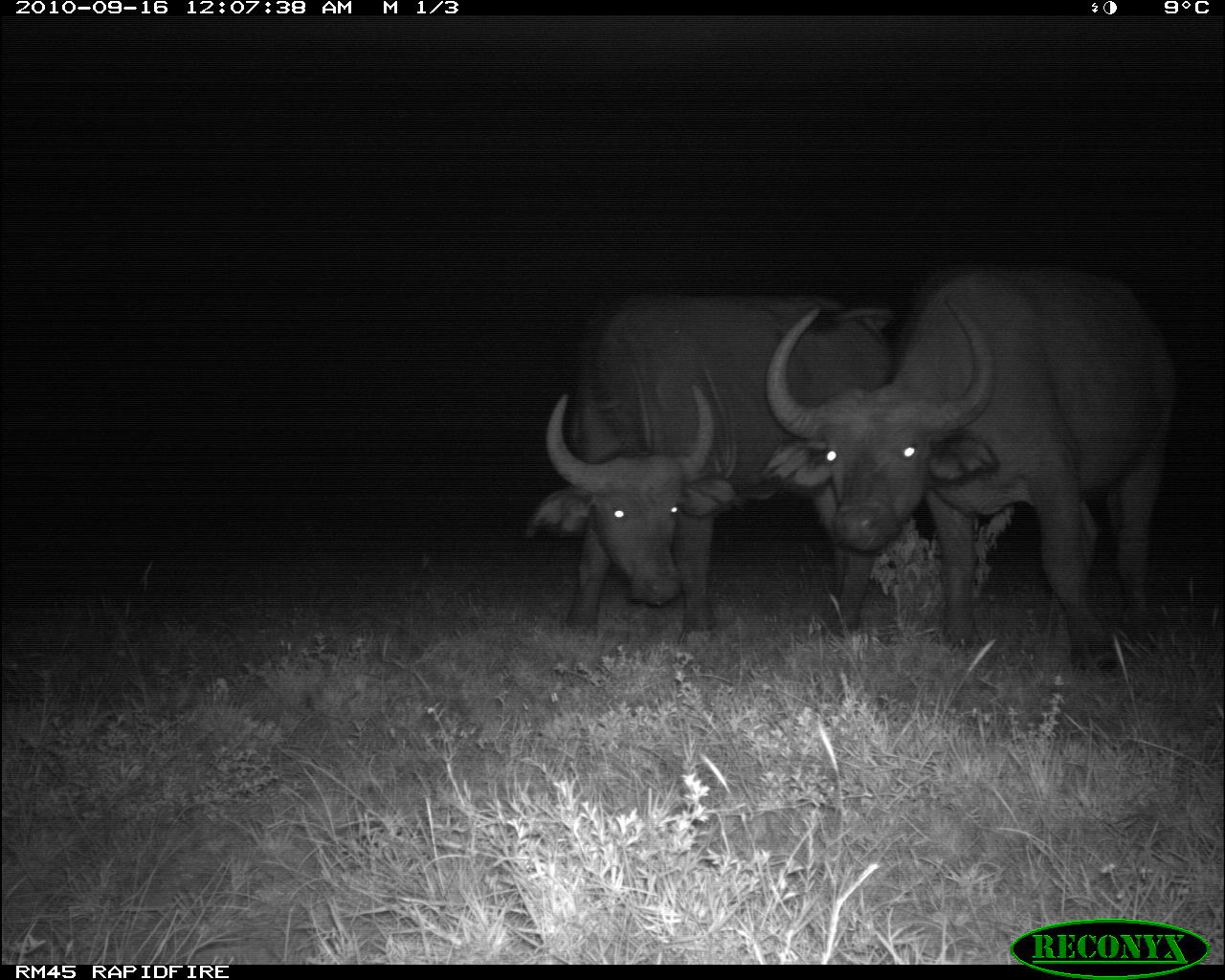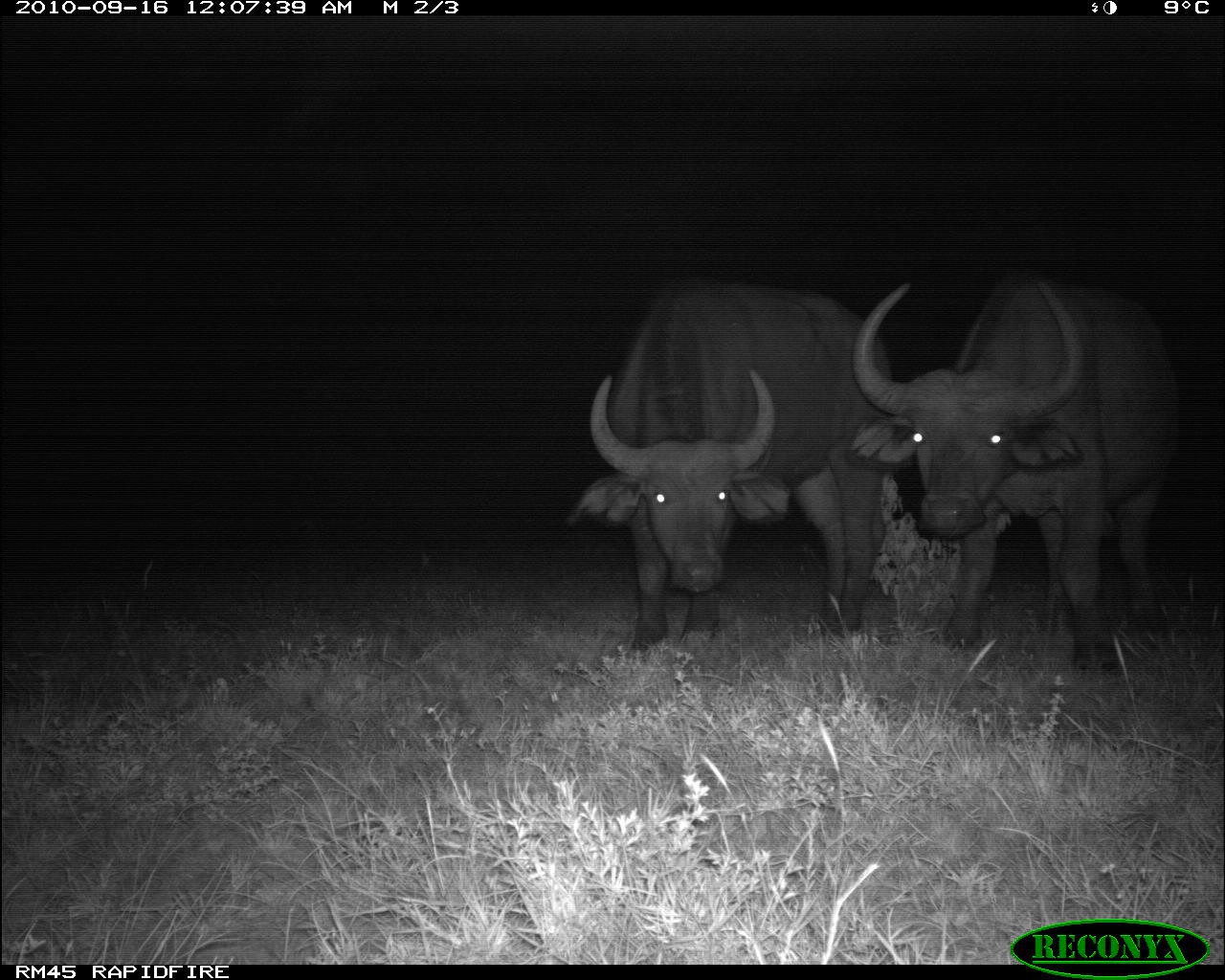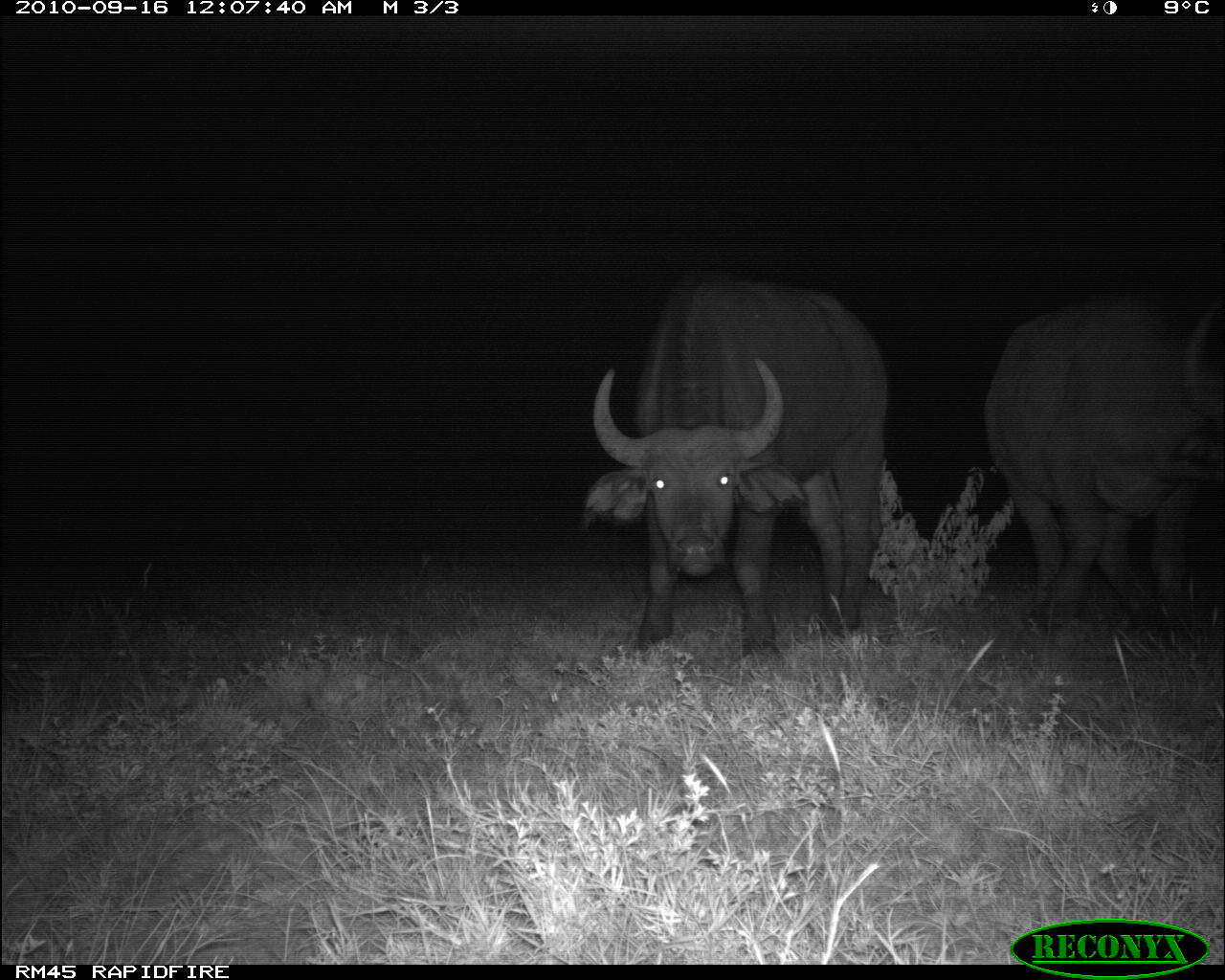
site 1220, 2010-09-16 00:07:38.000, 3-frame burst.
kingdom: Animalia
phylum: Chordata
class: Mammalia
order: Artiodactyla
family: Bovidae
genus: Syncerus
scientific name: Syncerus caffer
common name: african buffalo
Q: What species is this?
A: Syncerus caffer (african buffalo).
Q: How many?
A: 2.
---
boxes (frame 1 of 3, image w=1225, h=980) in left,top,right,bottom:
syncerus caffer: 762,264,1175,673; 527,293,893,633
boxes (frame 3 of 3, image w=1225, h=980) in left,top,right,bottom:
syncerus caffer: 583,278,883,664; 986,298,1223,641